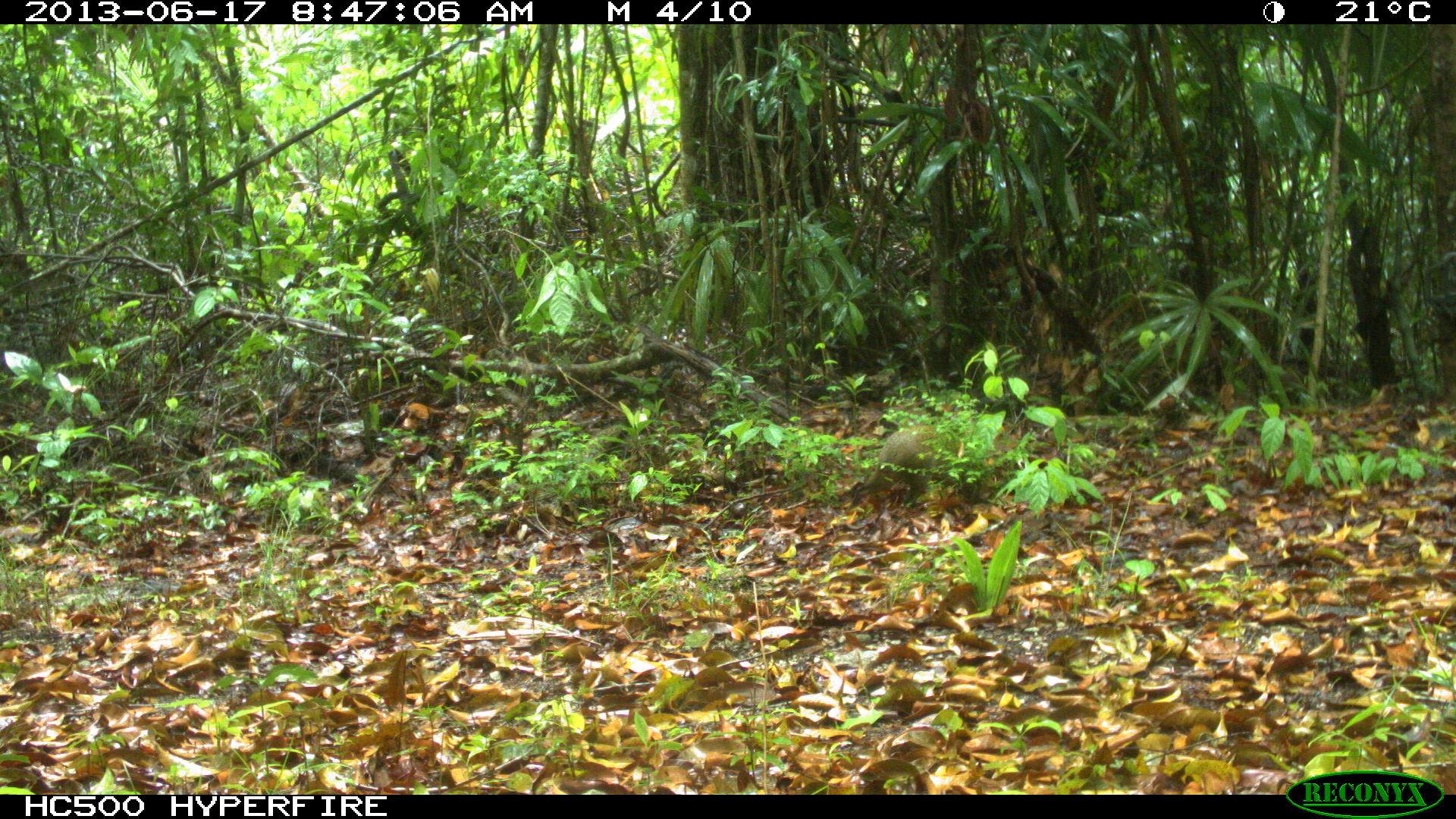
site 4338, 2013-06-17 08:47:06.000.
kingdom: Animalia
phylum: Chordata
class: Mammalia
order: Rodentia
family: Dasyproctidae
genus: Dasyprocta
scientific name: Dasyprocta punctata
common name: central american agouti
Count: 2.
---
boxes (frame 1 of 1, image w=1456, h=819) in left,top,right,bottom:
dasyprocta punctata: 849,423,957,508